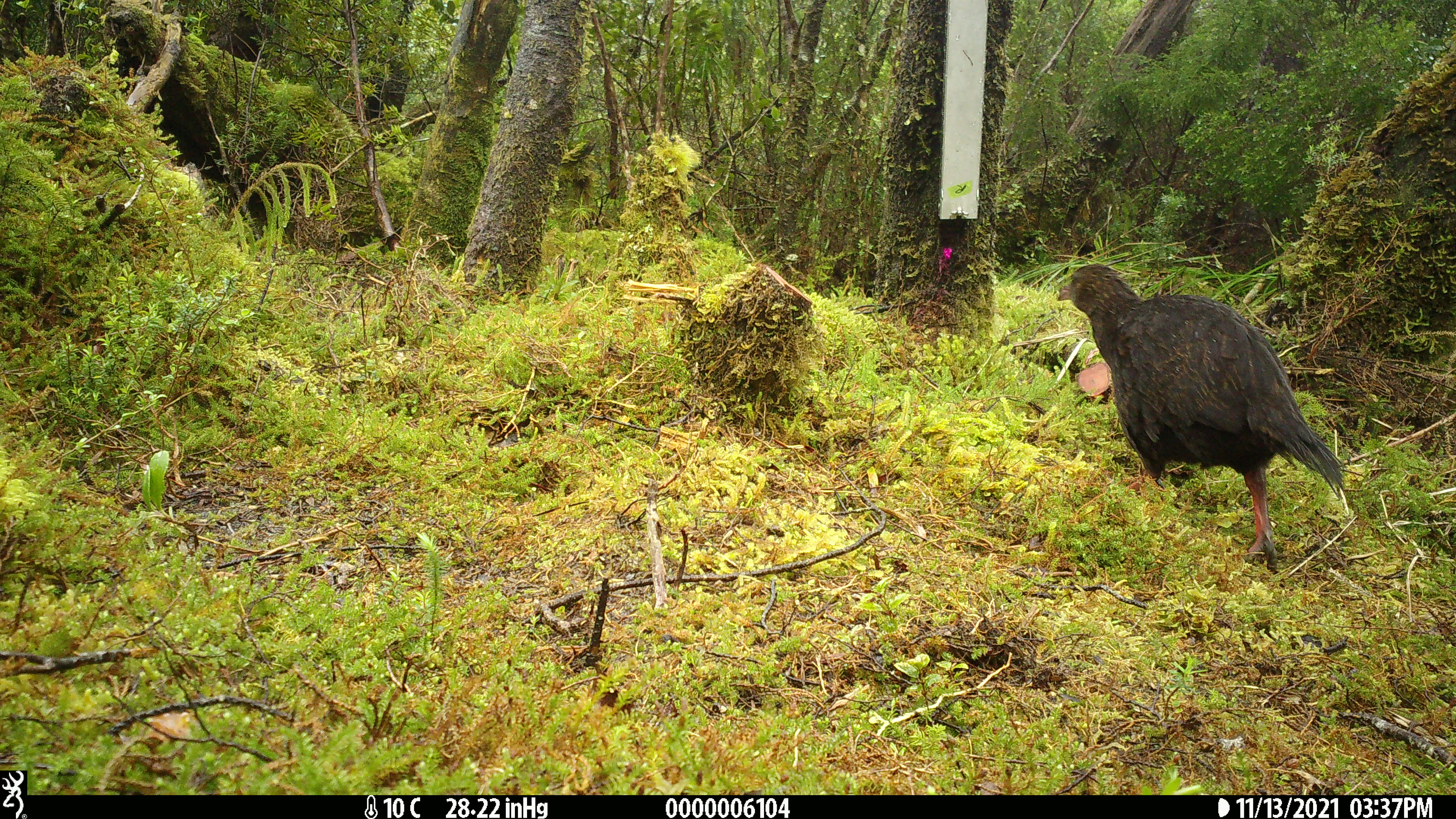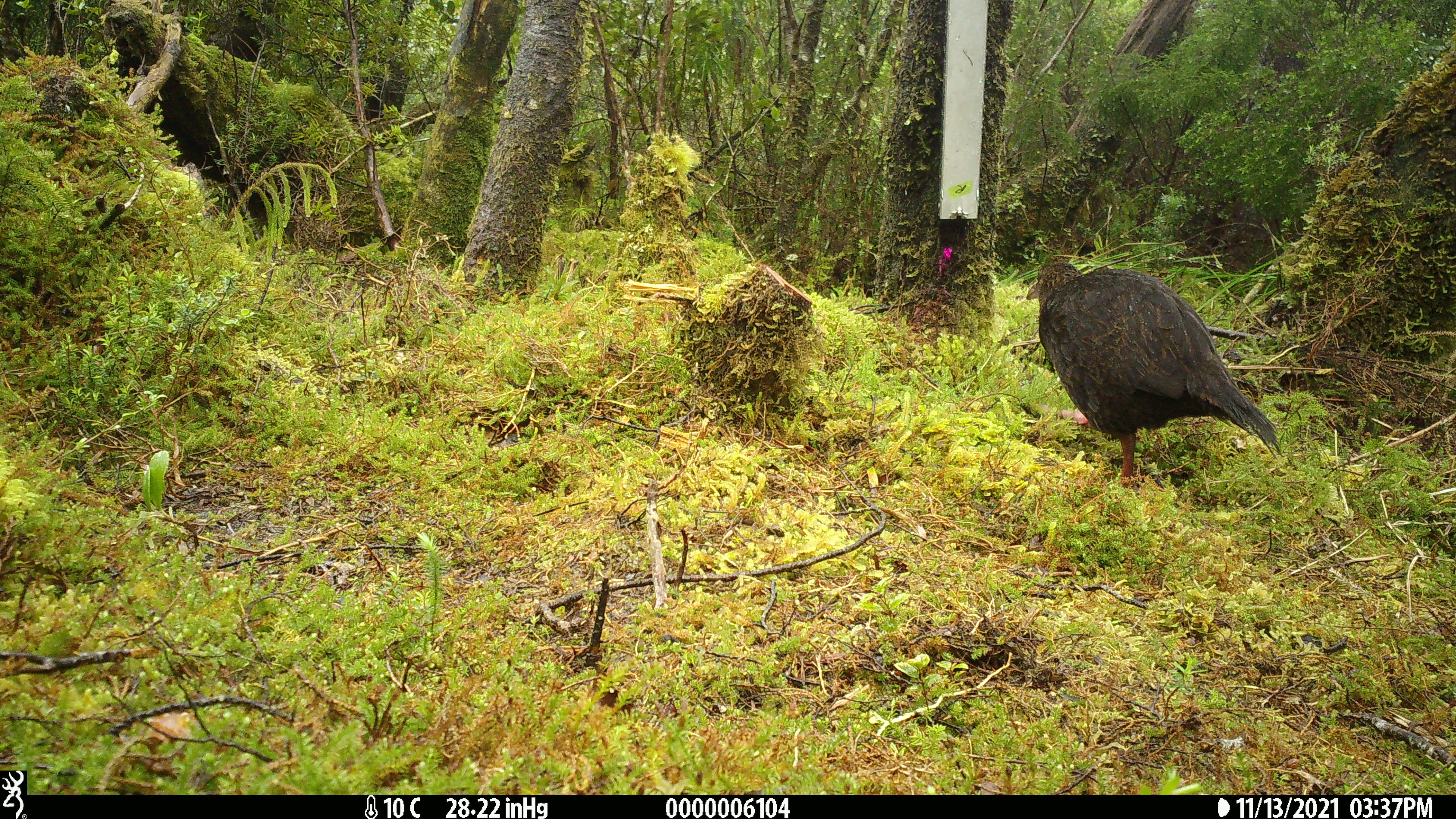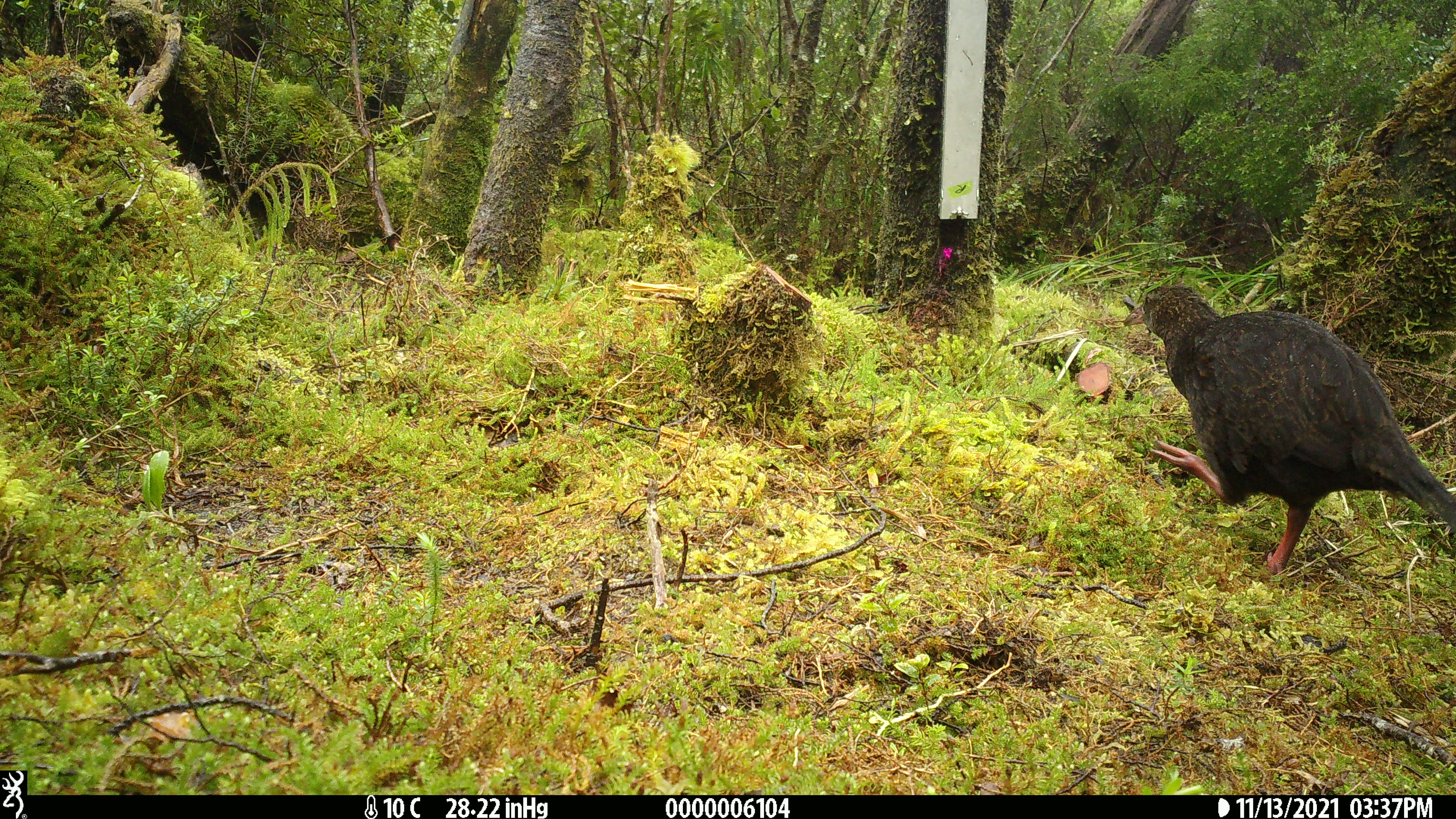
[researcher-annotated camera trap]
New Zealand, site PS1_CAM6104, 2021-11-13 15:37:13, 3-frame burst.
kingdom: Animalia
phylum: Chordata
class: Aves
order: Gruiformes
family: Rallidae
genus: Gallirallus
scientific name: Gallirallus australis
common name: weka